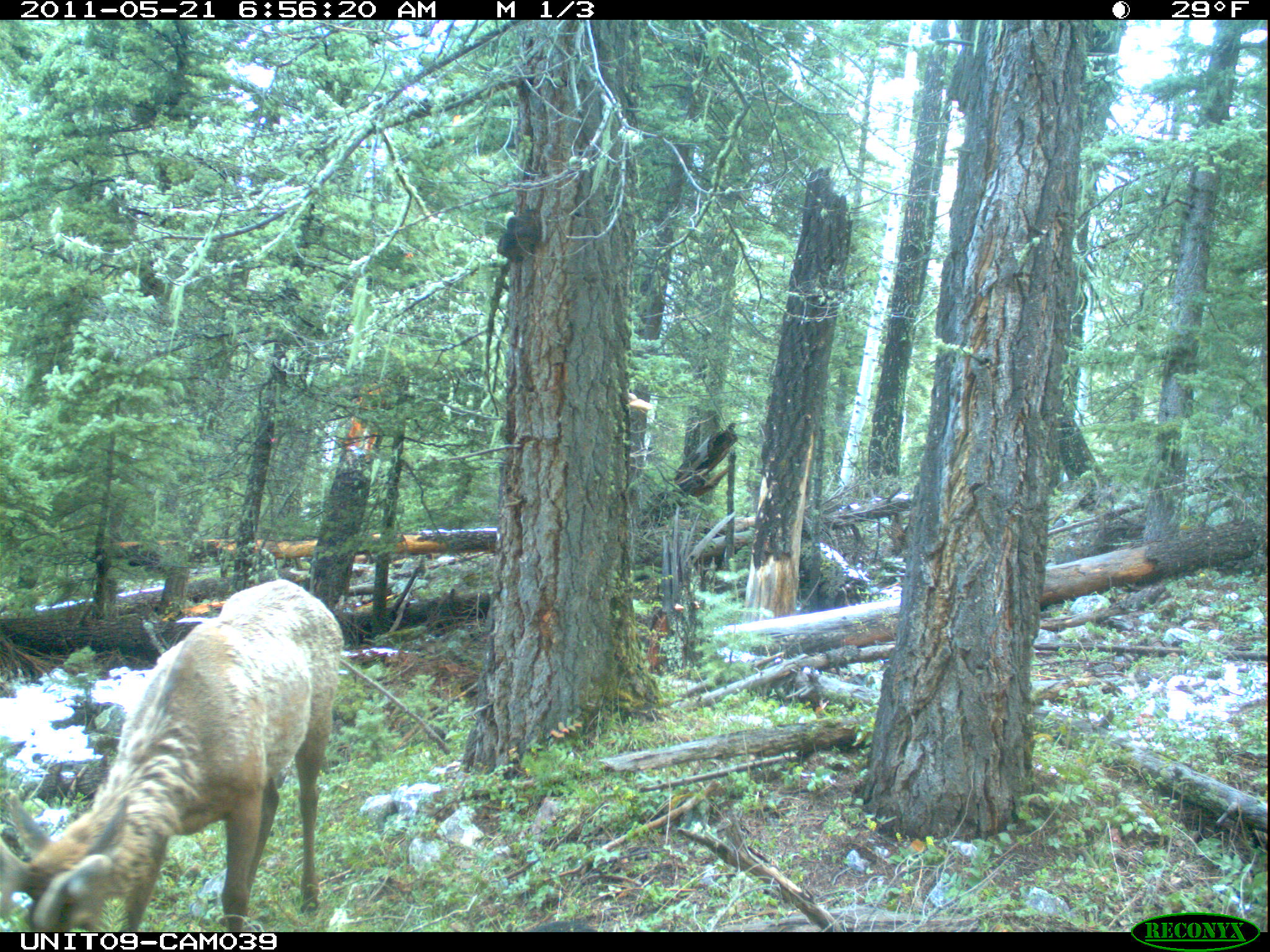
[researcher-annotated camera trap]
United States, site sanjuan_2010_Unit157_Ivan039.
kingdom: Animalia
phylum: Chordata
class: Mammalia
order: Artiodactyla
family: Cervidae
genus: Cervus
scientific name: Cervus elaphus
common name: red deer